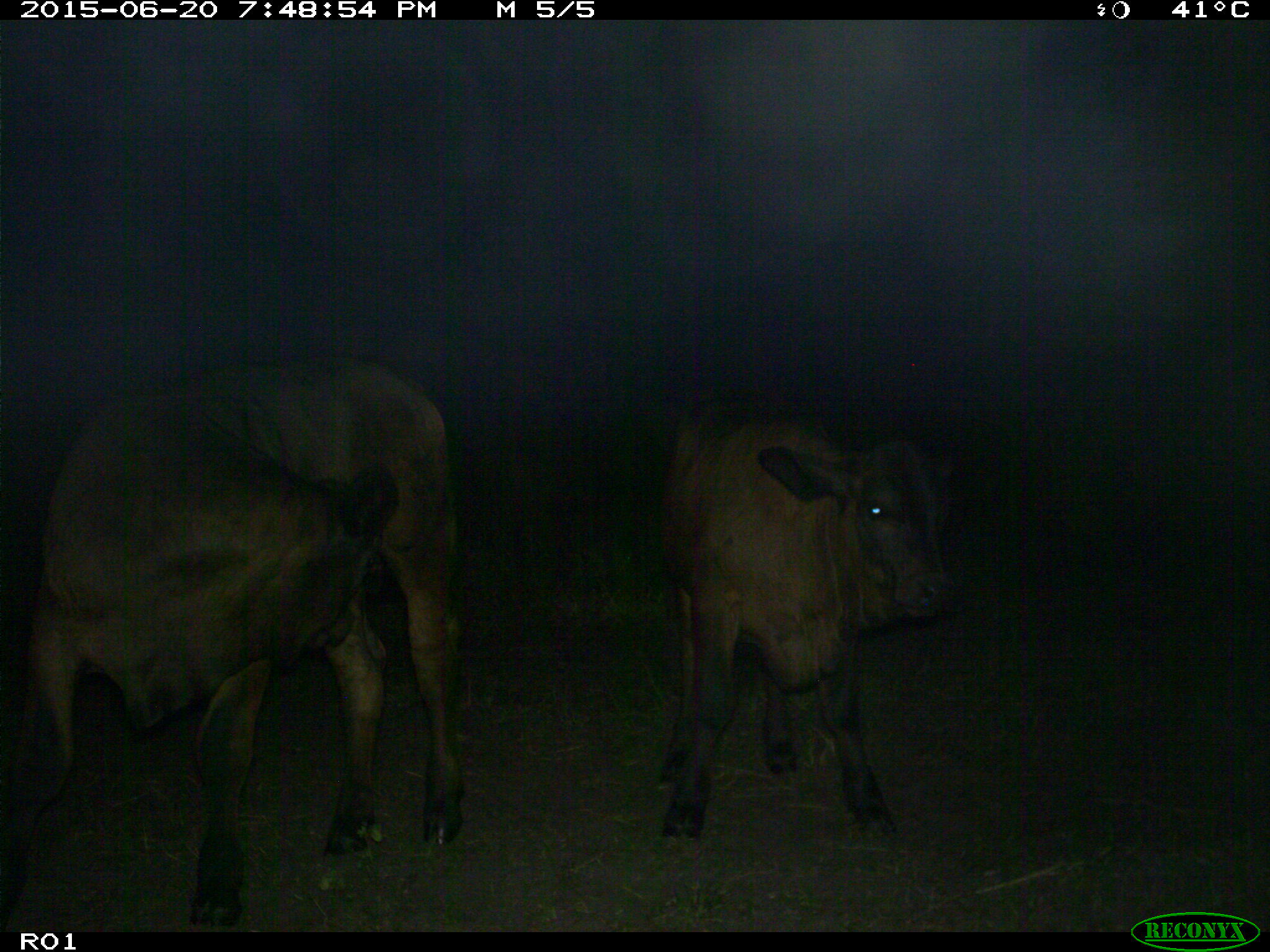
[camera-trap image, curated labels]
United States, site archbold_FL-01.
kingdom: Animalia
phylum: Chordata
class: Mammalia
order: Artiodactyla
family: Bovidae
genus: Bos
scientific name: Bos taurus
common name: domestic cow